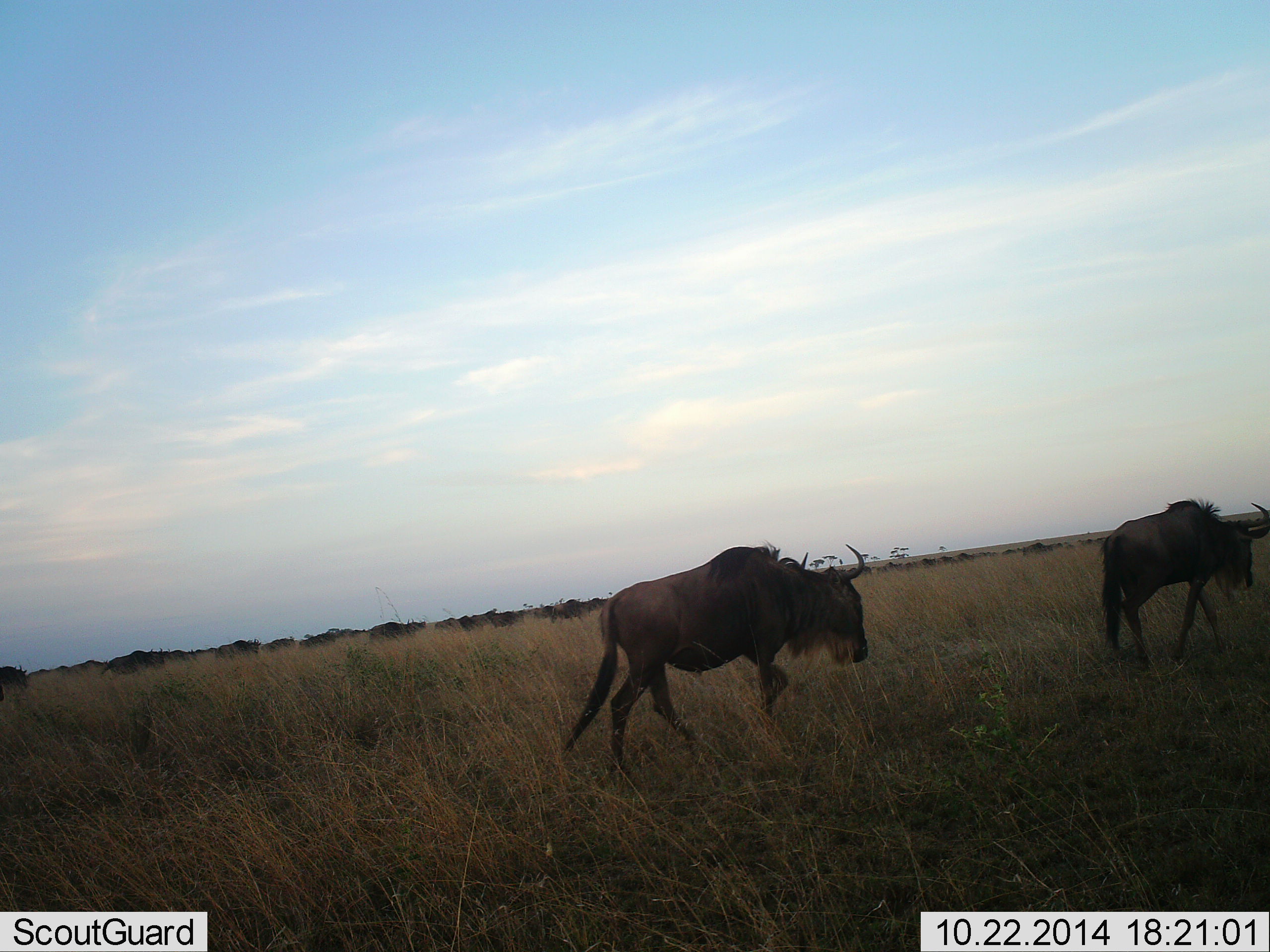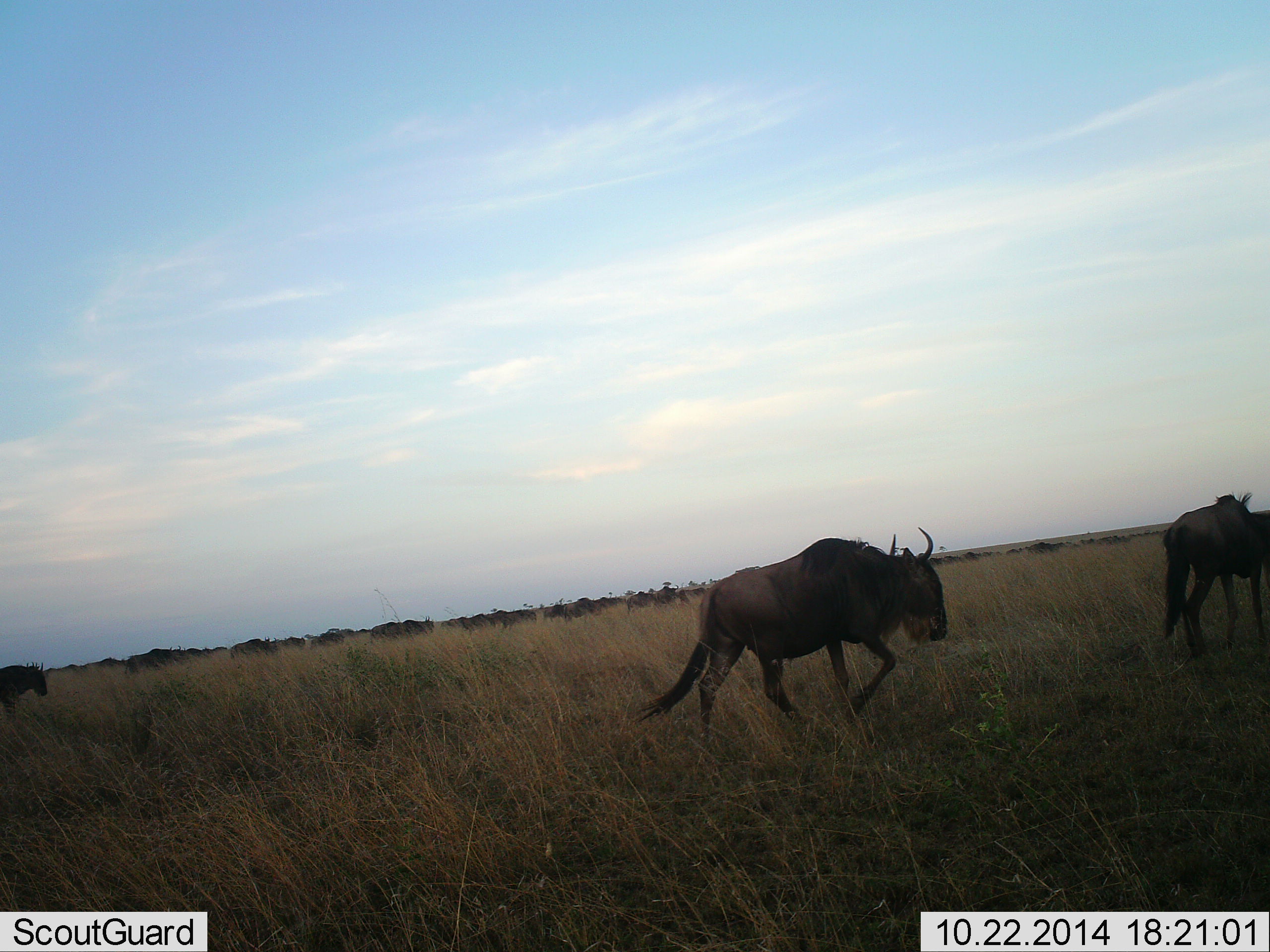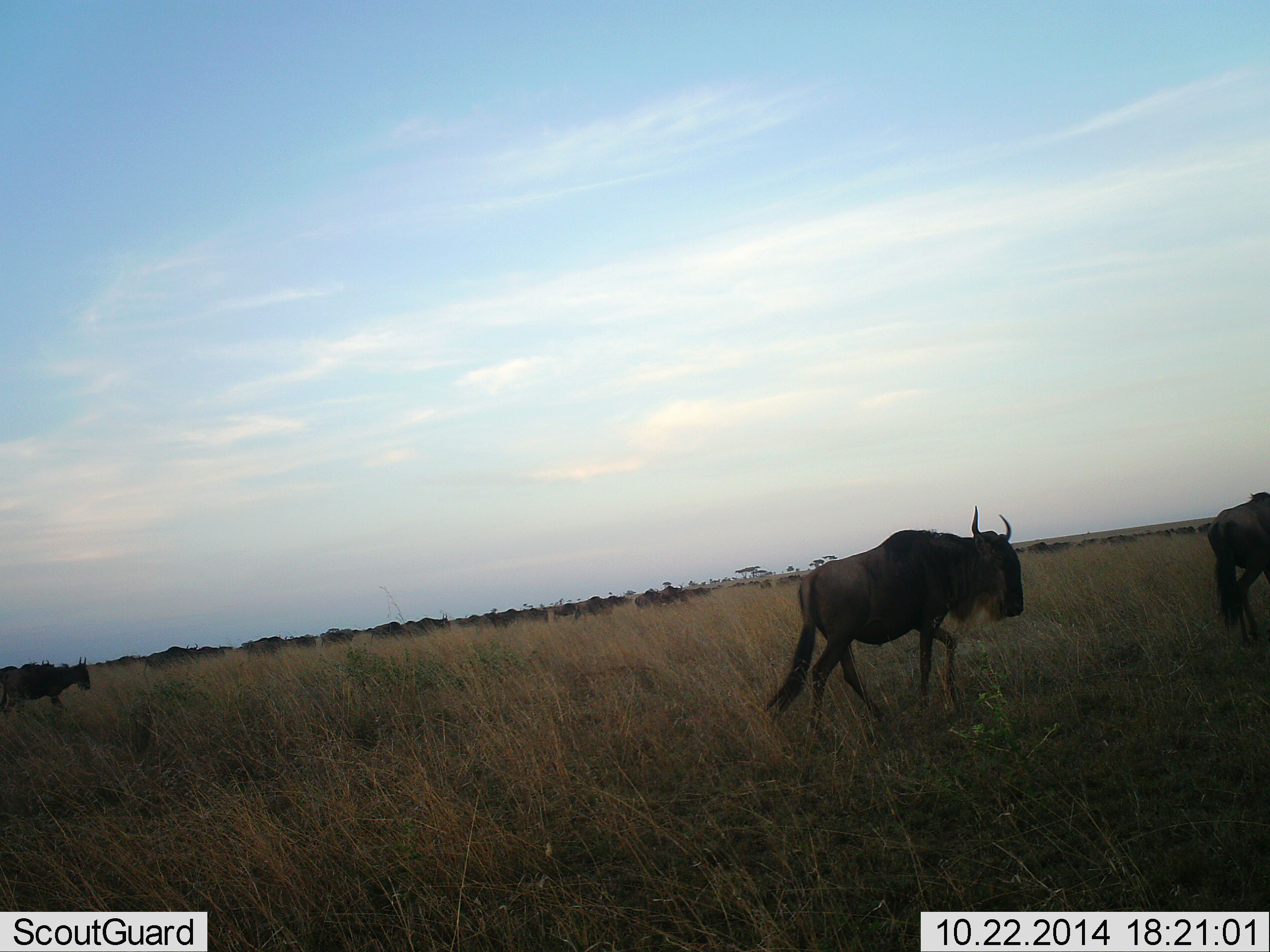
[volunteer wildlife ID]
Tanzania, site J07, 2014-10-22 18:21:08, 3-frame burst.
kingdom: Animalia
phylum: Chordata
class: Mammalia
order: Artiodactyla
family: Bovidae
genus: Connochaetes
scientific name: Connochaetes taurinus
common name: blue wildebeest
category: wildebeest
Wildebeest (blue wildebeest) (Connochaetes taurinus), count 11-50. Behavior (volunteer vote fractions): standing 0%, resting 0%, moving 100%, interacting 0%. Young present (vote fraction): 0%. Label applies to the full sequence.